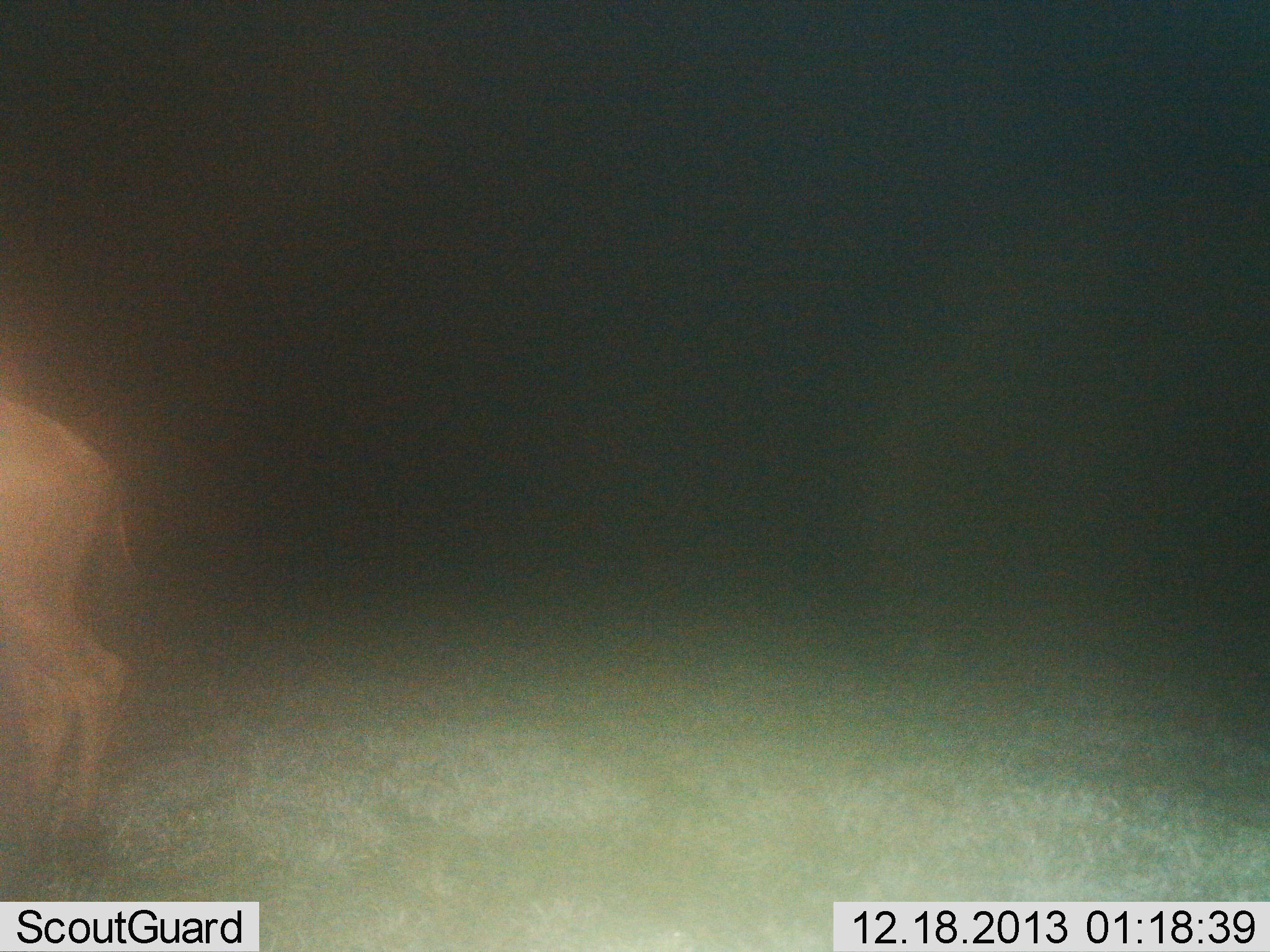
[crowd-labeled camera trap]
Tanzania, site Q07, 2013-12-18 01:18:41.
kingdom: Animalia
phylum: Chordata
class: Mammalia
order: Artiodactyla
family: Bovidae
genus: Connochaetes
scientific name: Connochaetes taurinus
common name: blue wildebeest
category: wildebeest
Wildebeest (blue wildebeest) (Connochaetes taurinus), count 1. Behavior (volunteer vote fractions): standing 67%, resting 0%, moving 33%, interacting 0%. Young present (vote fraction): 11%. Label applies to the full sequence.